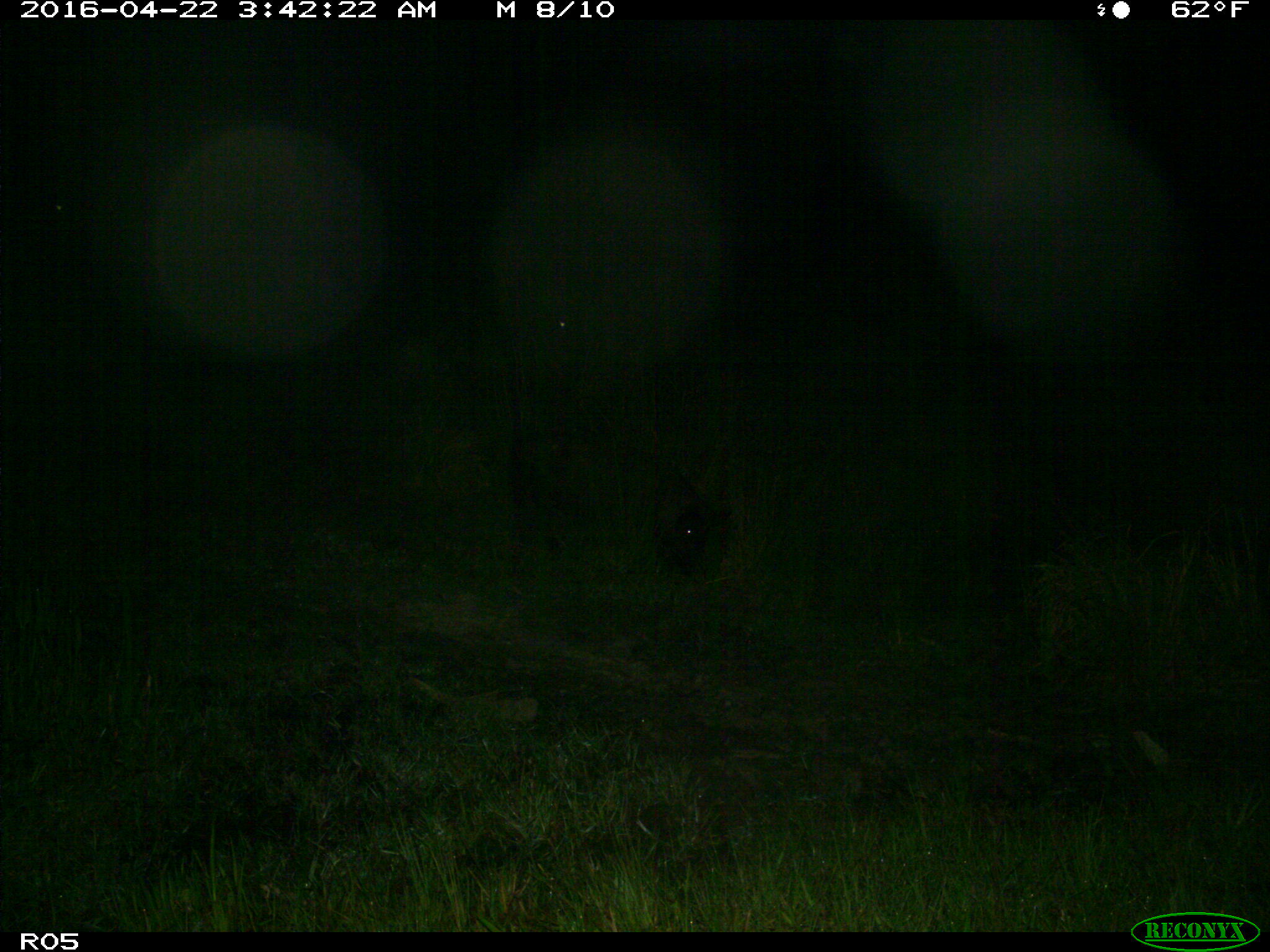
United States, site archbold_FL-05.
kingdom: Animalia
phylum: Chordata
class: Mammalia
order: Artiodactyla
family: Suidae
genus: Sus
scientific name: Sus scrofa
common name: wild boar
Sus scrofa (wild boar).